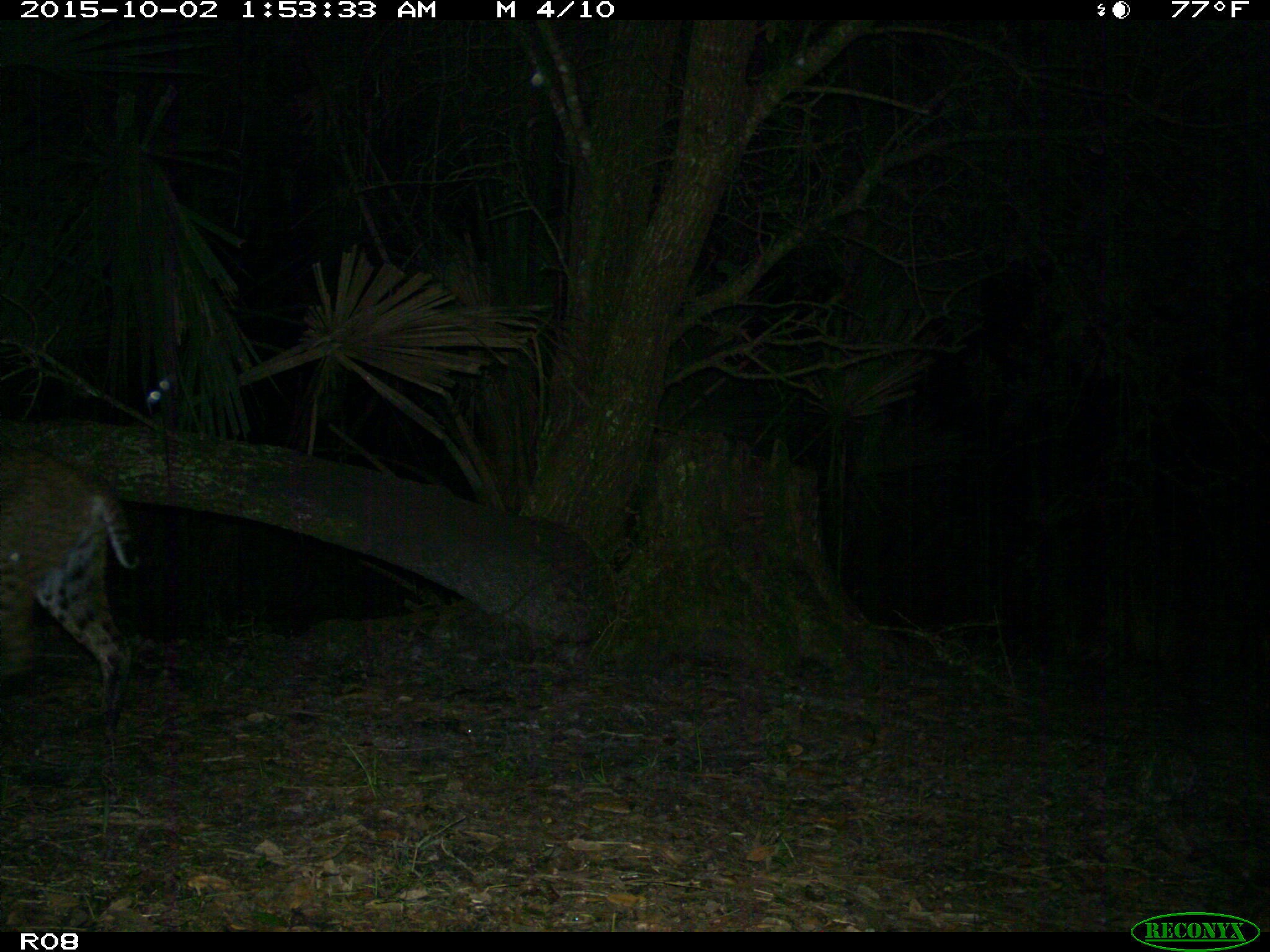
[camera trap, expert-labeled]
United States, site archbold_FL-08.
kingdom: Animalia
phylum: Chordata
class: Mammalia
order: Carnivora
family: Felidae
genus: Lynx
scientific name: Lynx rufus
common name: bobcat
Lynx rufus (bobcat).